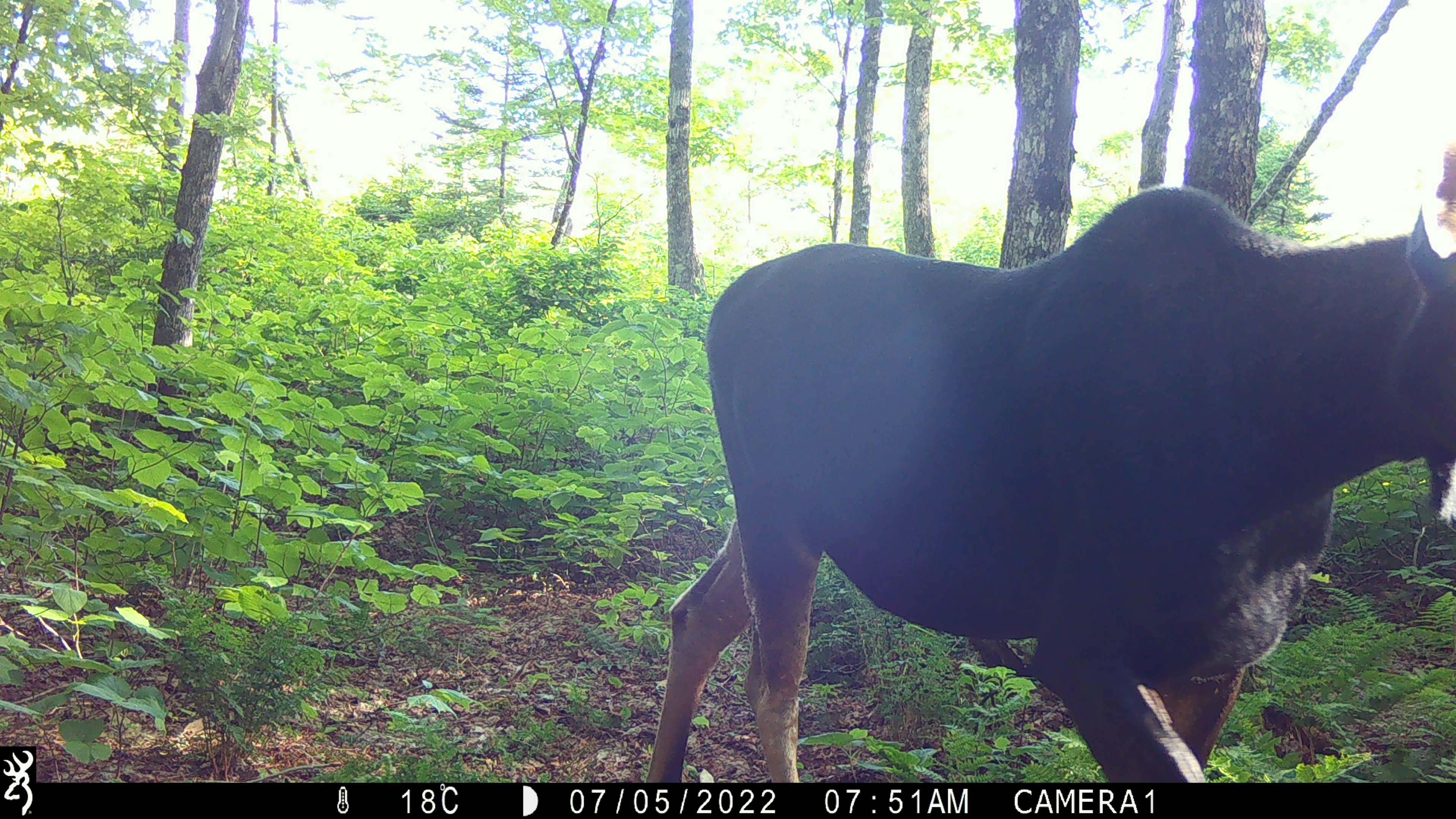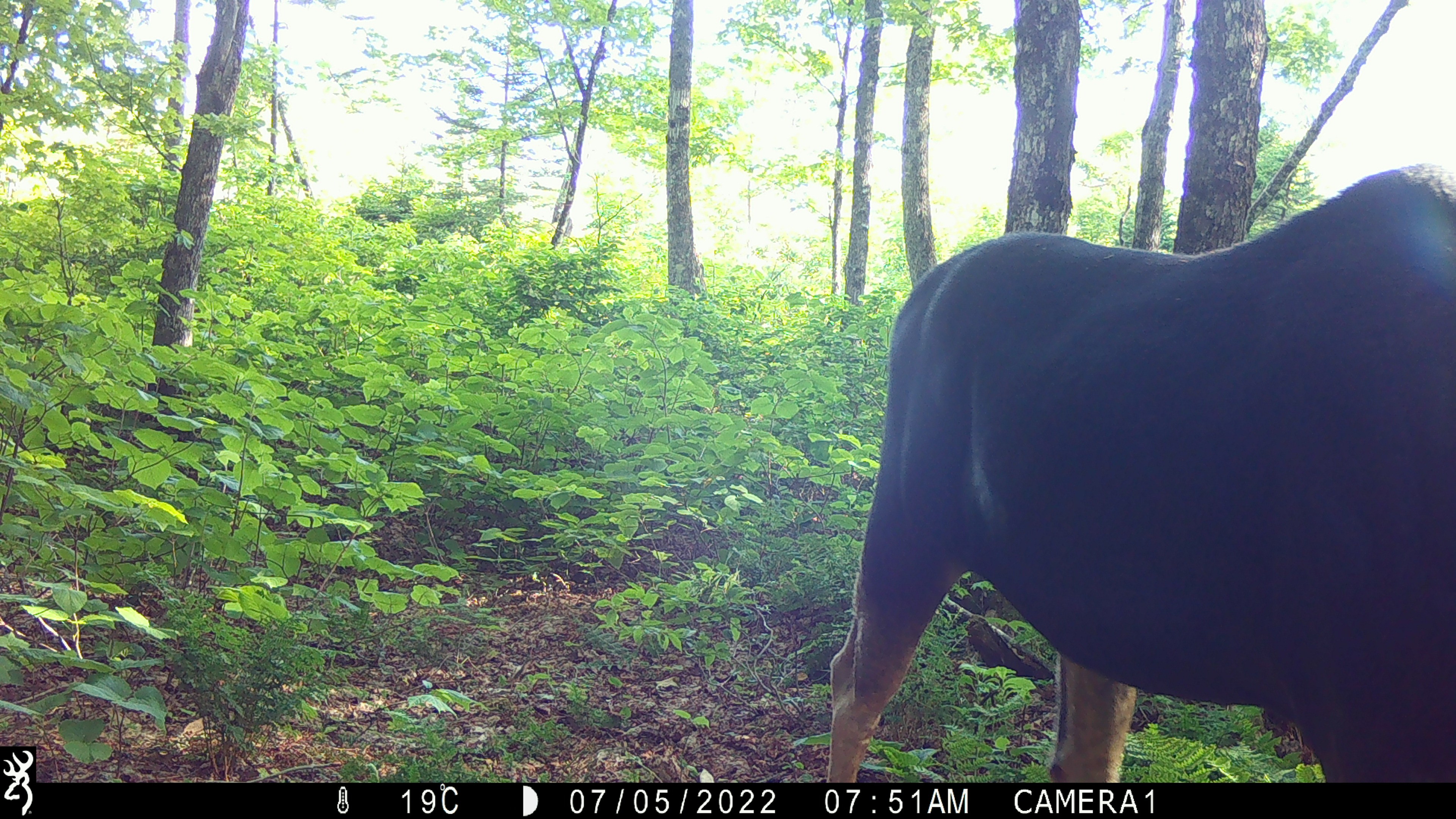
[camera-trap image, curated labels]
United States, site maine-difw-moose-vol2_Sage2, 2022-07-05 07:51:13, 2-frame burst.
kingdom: Animalia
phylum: Chordata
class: Mammalia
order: Artiodactyla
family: Cervidae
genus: Alces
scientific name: Alces alces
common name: moose